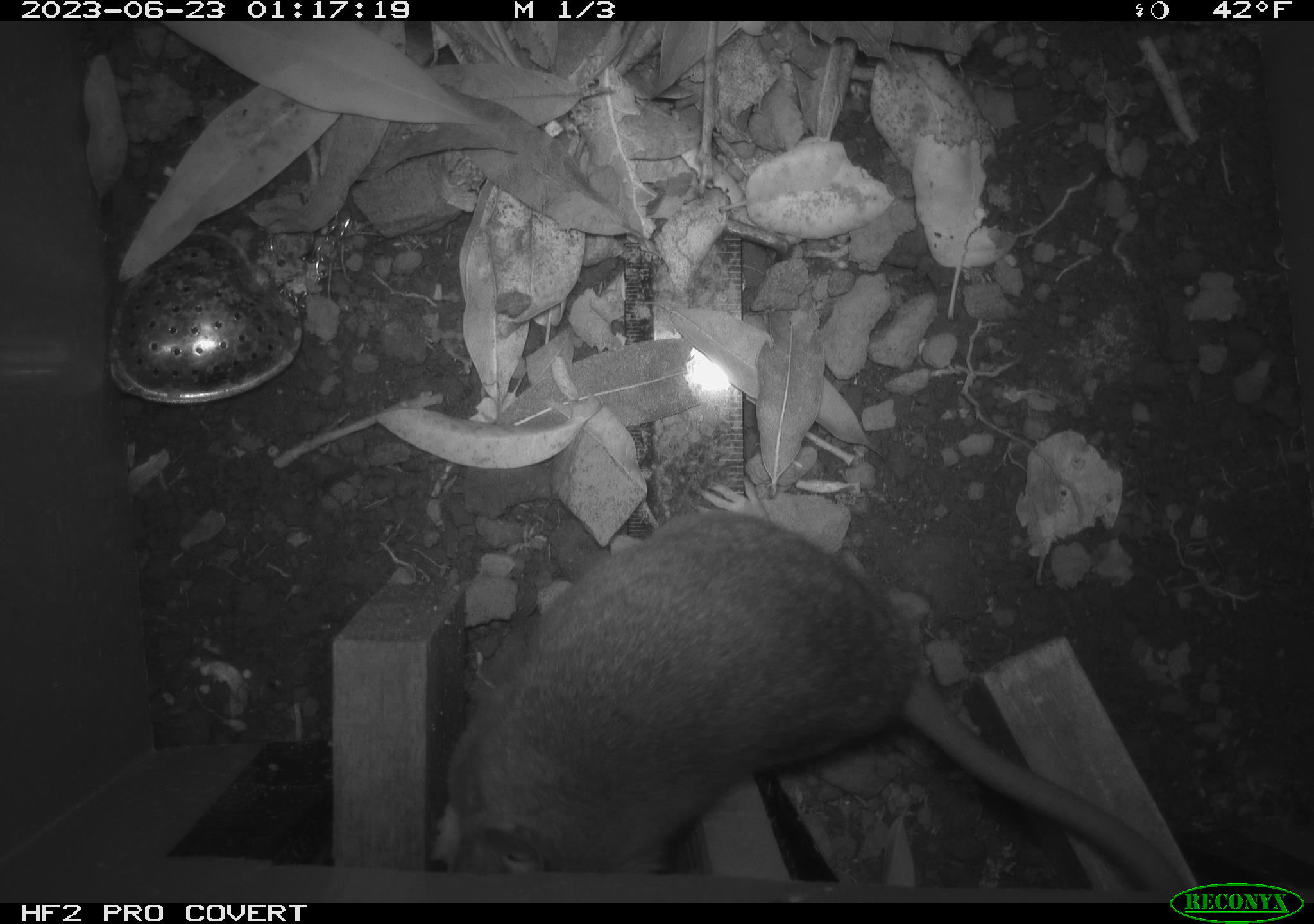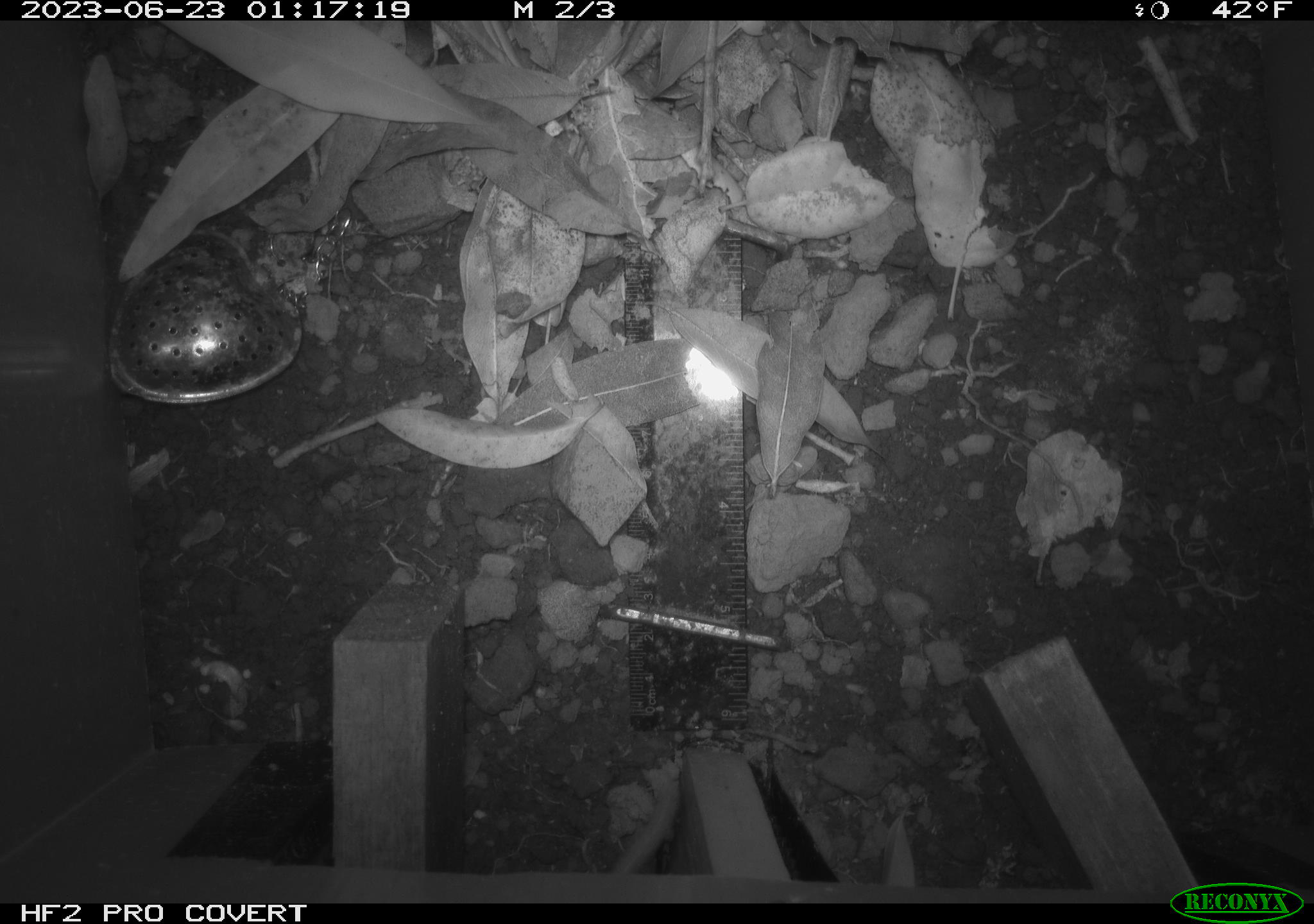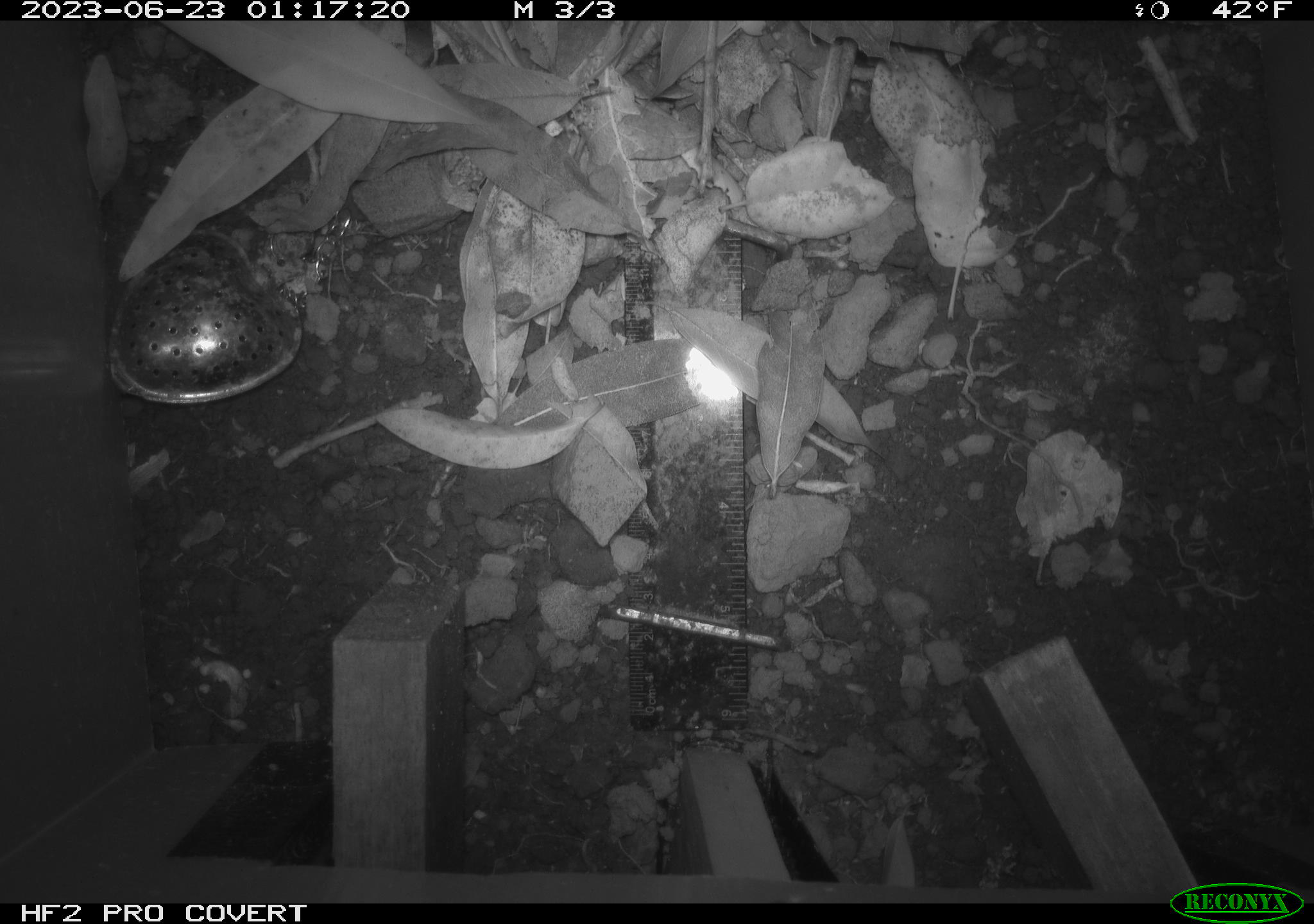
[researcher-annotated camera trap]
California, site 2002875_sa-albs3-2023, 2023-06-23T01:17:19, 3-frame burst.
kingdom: Animalia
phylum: Chordata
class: Mammalia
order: Rodentia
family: Cricetidae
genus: Neotoma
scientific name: Neotoma fuscipes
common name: dusky-footed woodrat